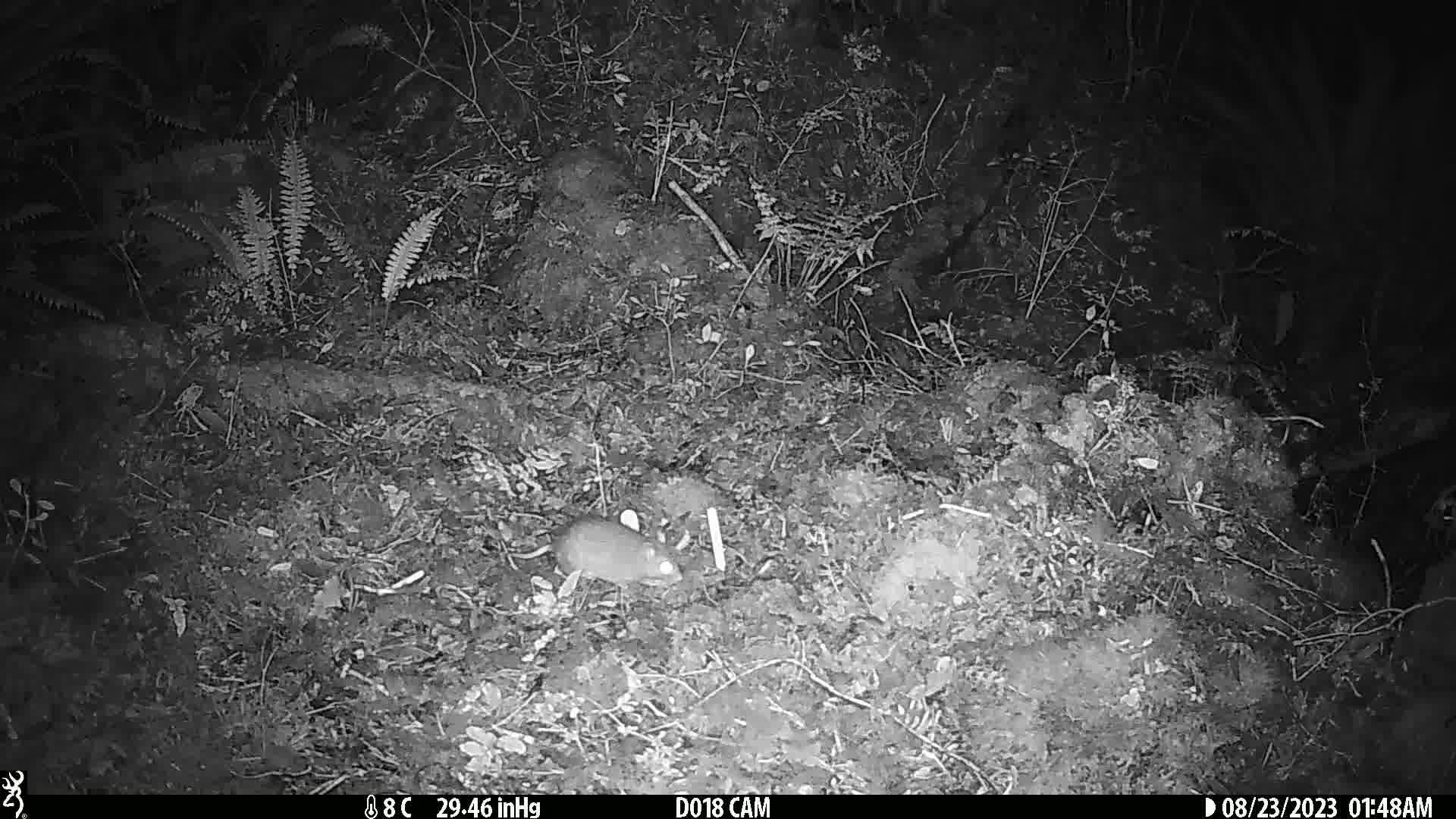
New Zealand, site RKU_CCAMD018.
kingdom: Animalia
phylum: Chordata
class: Mammalia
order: Rodentia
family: Muridae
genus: Rattus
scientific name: Rattus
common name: rat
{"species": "rat (Rattus)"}